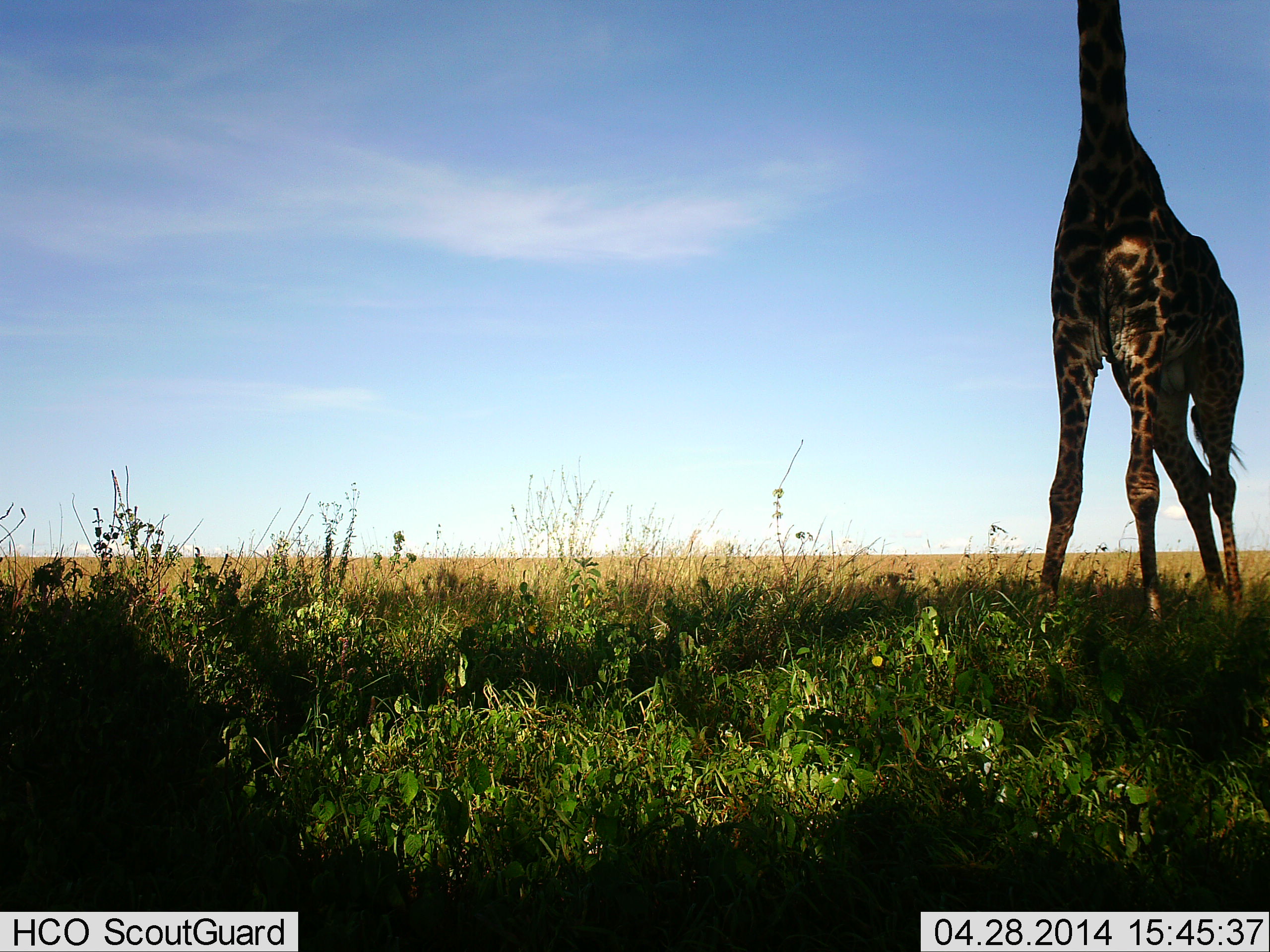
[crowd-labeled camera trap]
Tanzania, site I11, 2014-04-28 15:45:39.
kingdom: Animalia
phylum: Chordata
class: Mammalia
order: Artiodactyla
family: Giraffidae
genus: Giraffa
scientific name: Giraffa camelopardalis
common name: giraffe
Giraffe (Giraffa camelopardalis), count 1. Behavior (volunteer vote fractions): standing 98%, resting 2%, moving 2%, interacting 0%. Young present (vote fraction): 0%. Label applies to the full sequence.